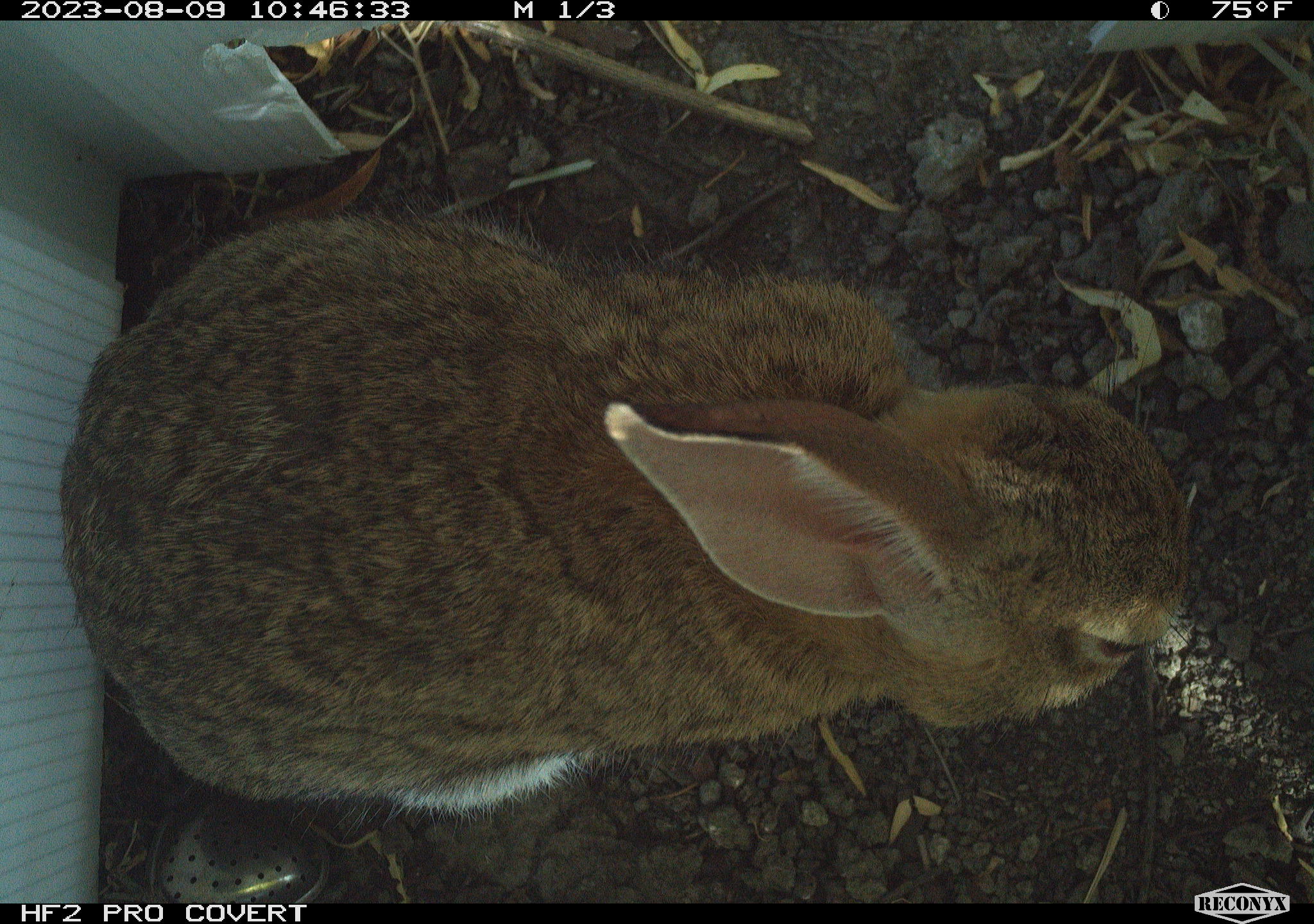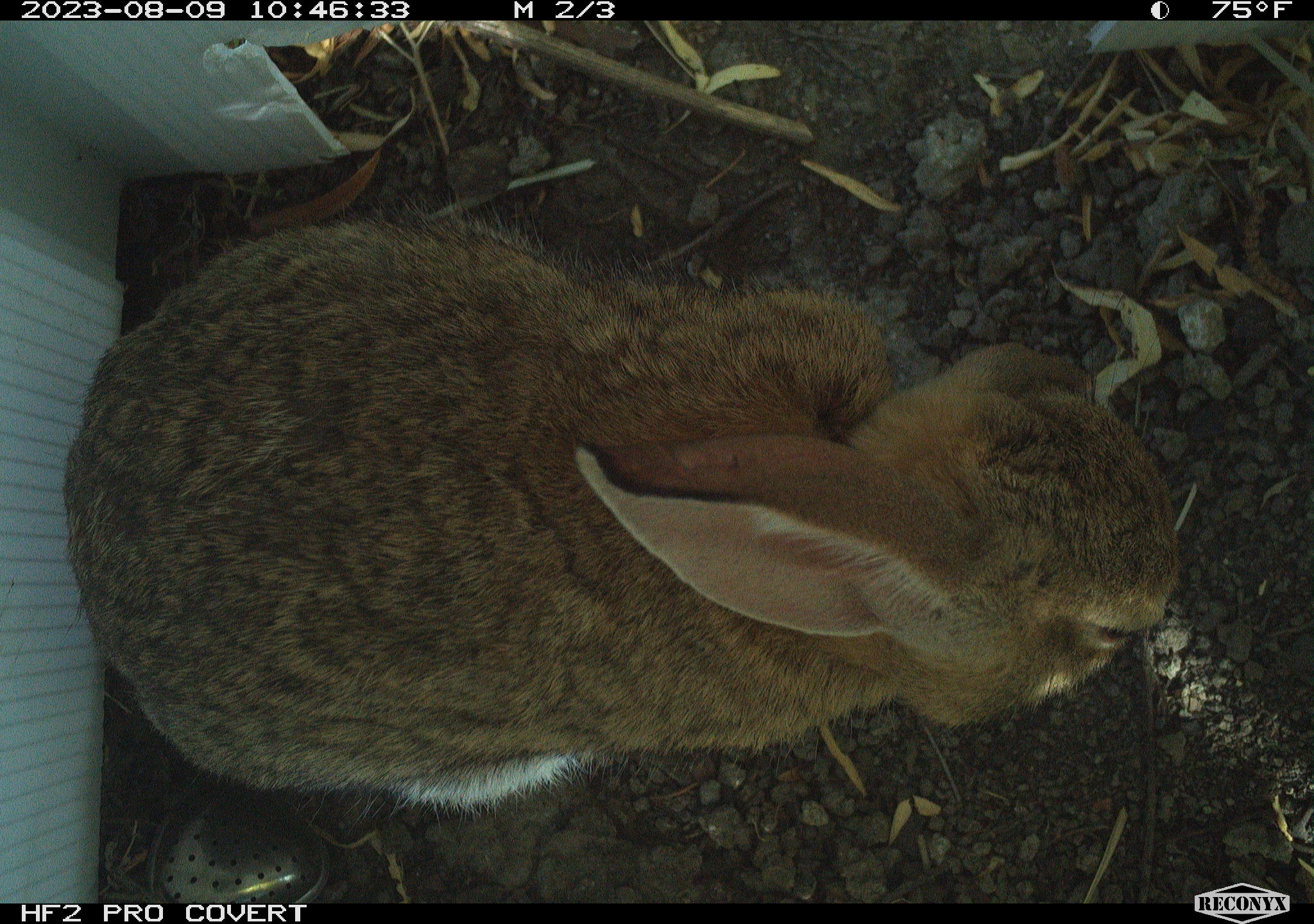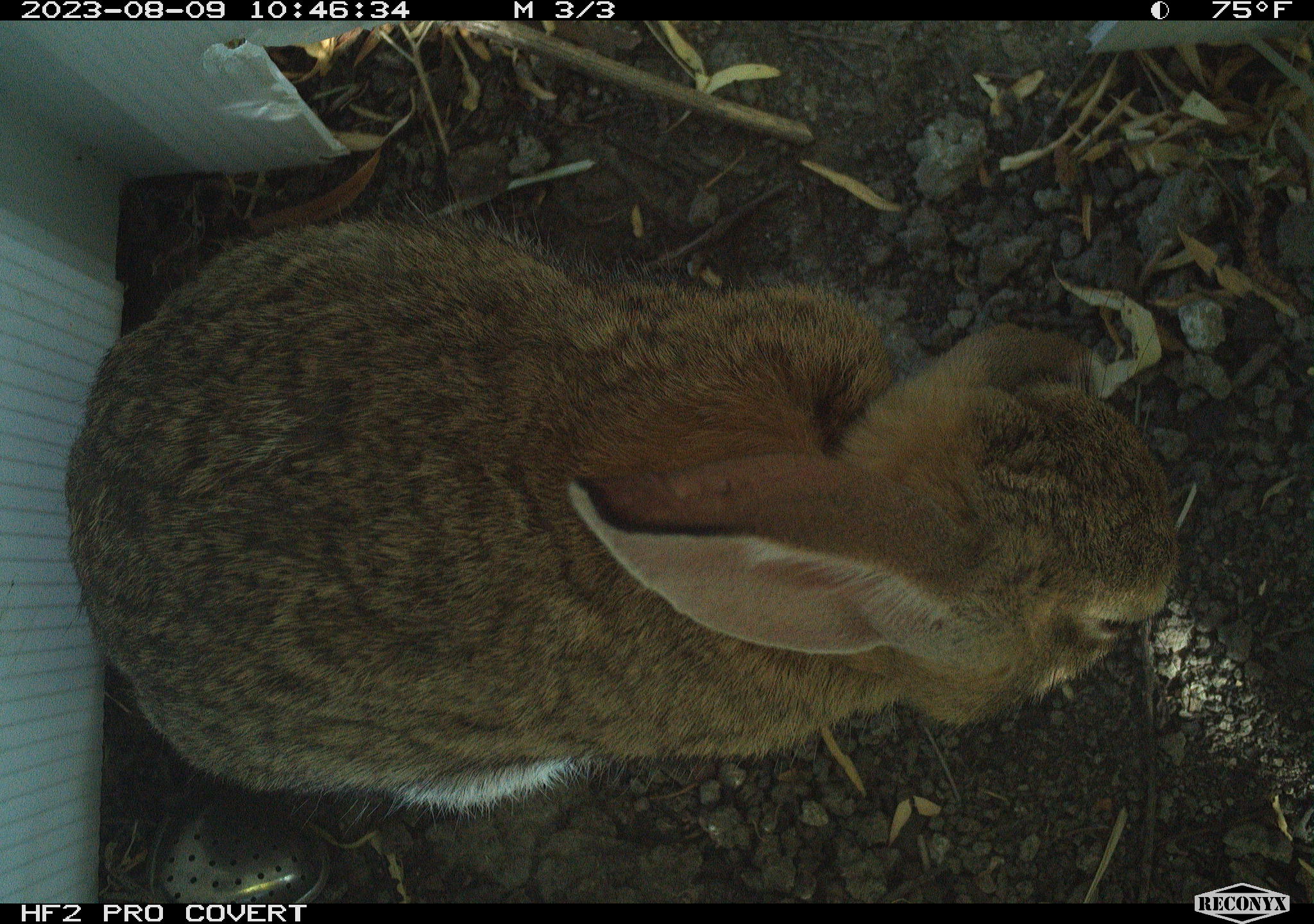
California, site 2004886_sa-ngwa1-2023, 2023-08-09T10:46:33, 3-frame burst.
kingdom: Animalia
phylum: Chordata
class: Mammalia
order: Lagomorpha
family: Leporidae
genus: Sylvilagus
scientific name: Sylvilagus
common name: cottontail rabbits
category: sylvilagus species